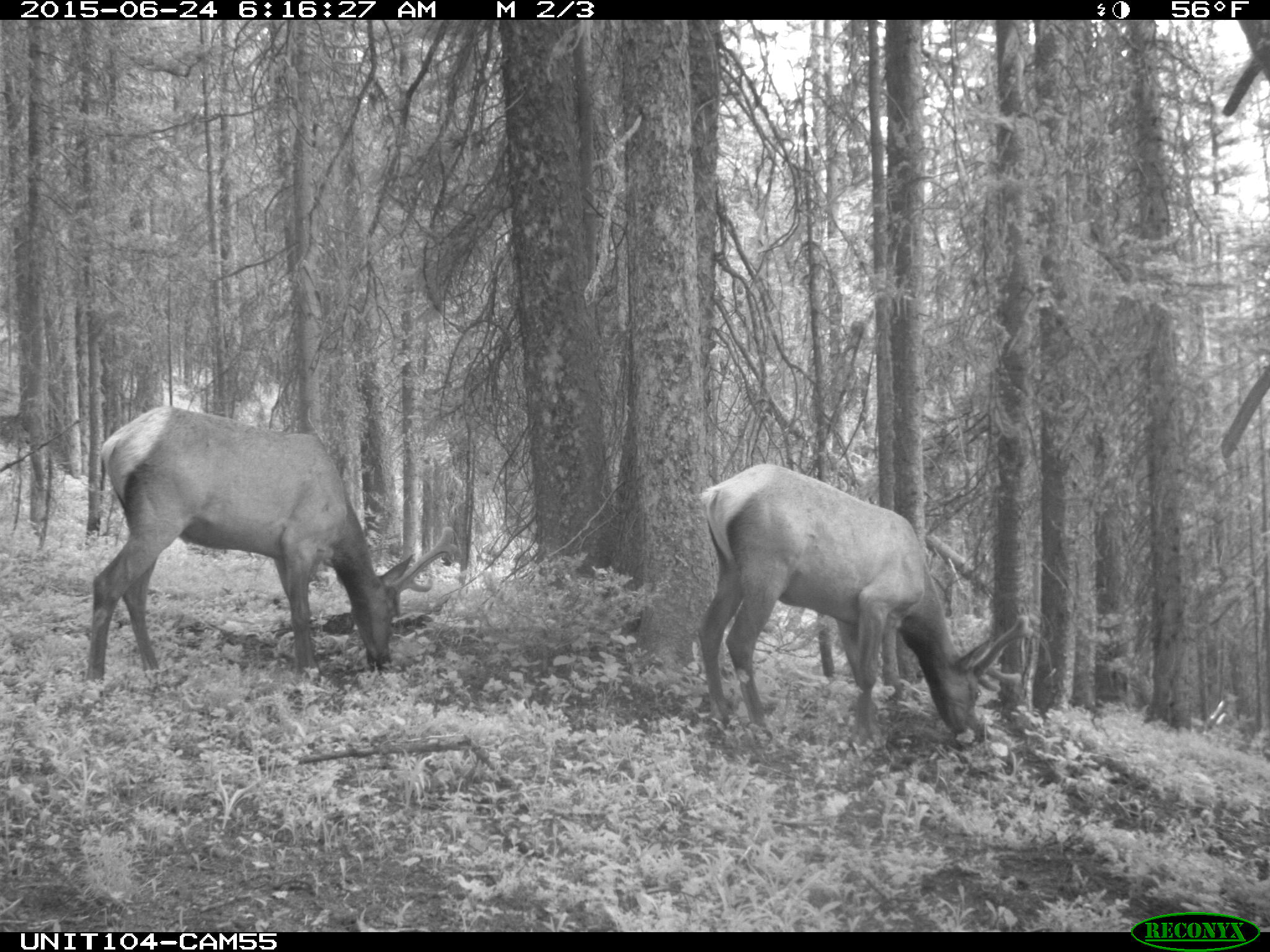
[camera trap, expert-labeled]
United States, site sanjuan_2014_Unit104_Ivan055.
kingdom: Animalia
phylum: Chordata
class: Mammalia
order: Artiodactyla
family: Cervidae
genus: Cervus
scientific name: Cervus elaphus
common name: red deer